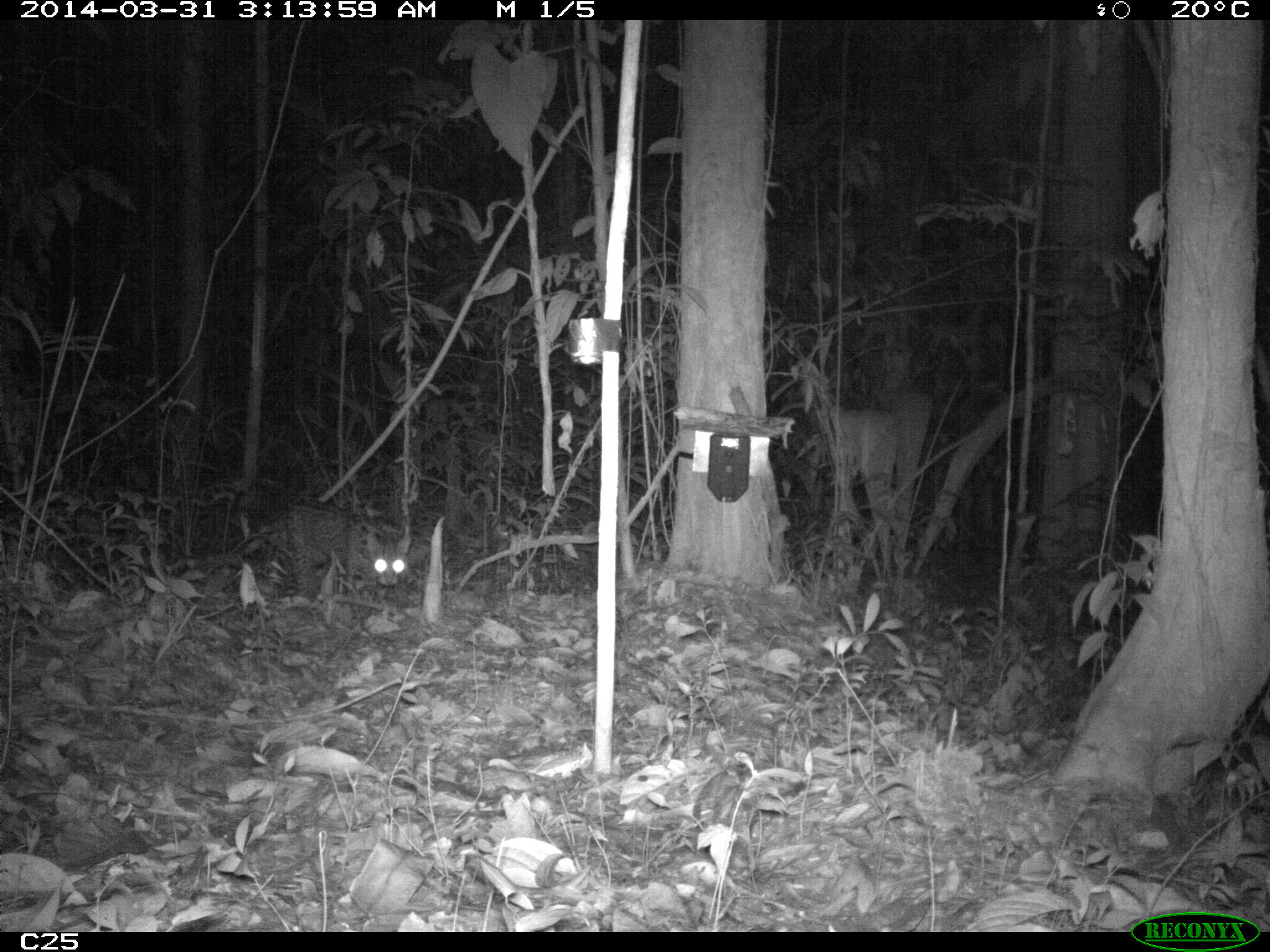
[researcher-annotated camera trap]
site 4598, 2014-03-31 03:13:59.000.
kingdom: Animalia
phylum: Chordata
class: Mammalia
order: Carnivora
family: Felidae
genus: Leopardus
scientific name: Leopardus pardalis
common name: ocelot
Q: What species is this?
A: Leopardus pardalis (ocelot).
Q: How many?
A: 1.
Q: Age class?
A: Adult.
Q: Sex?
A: Female.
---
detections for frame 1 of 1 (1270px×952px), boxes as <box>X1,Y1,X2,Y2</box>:
leopardus pardalis: <box>272,499,413,591</box>